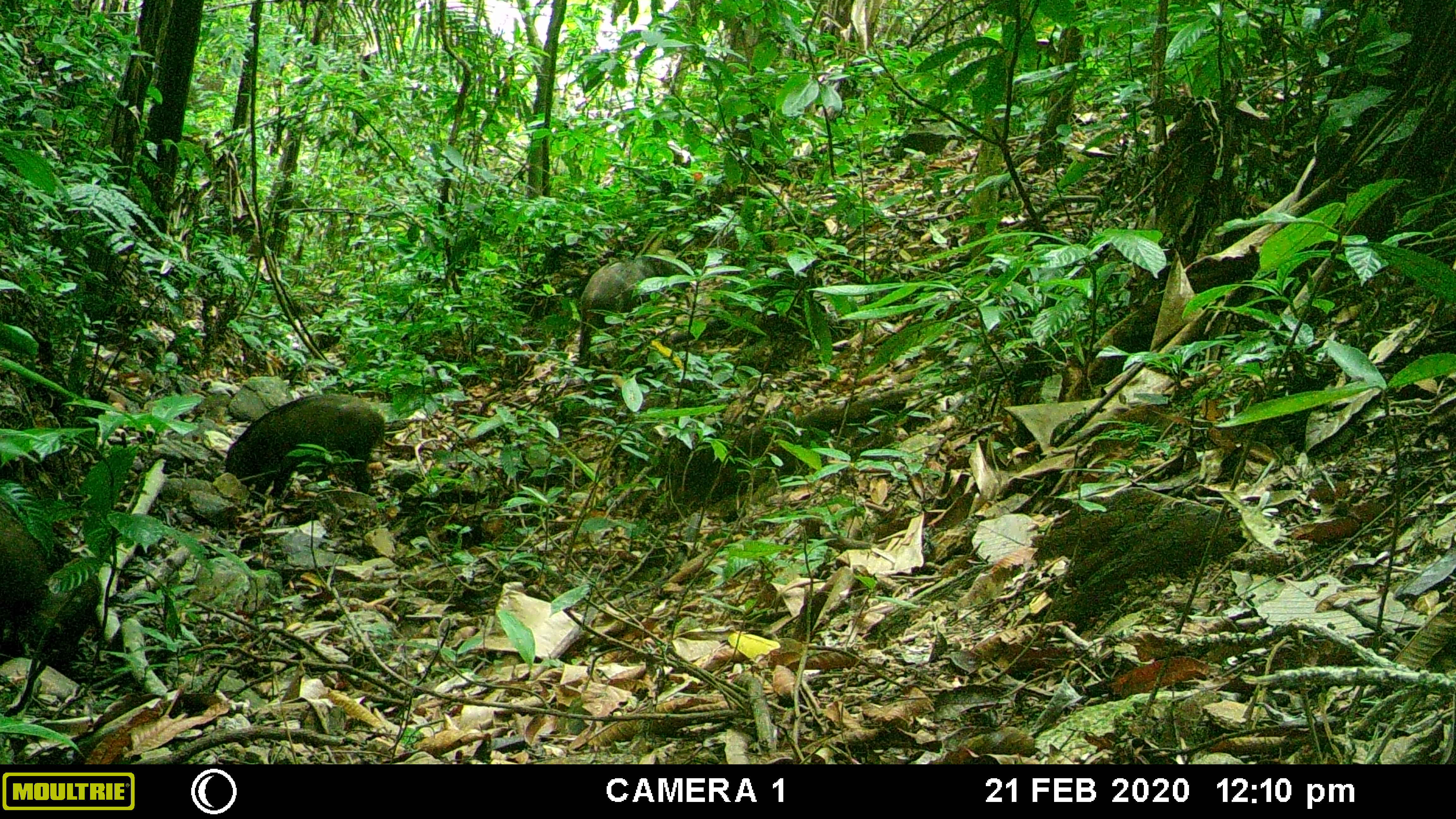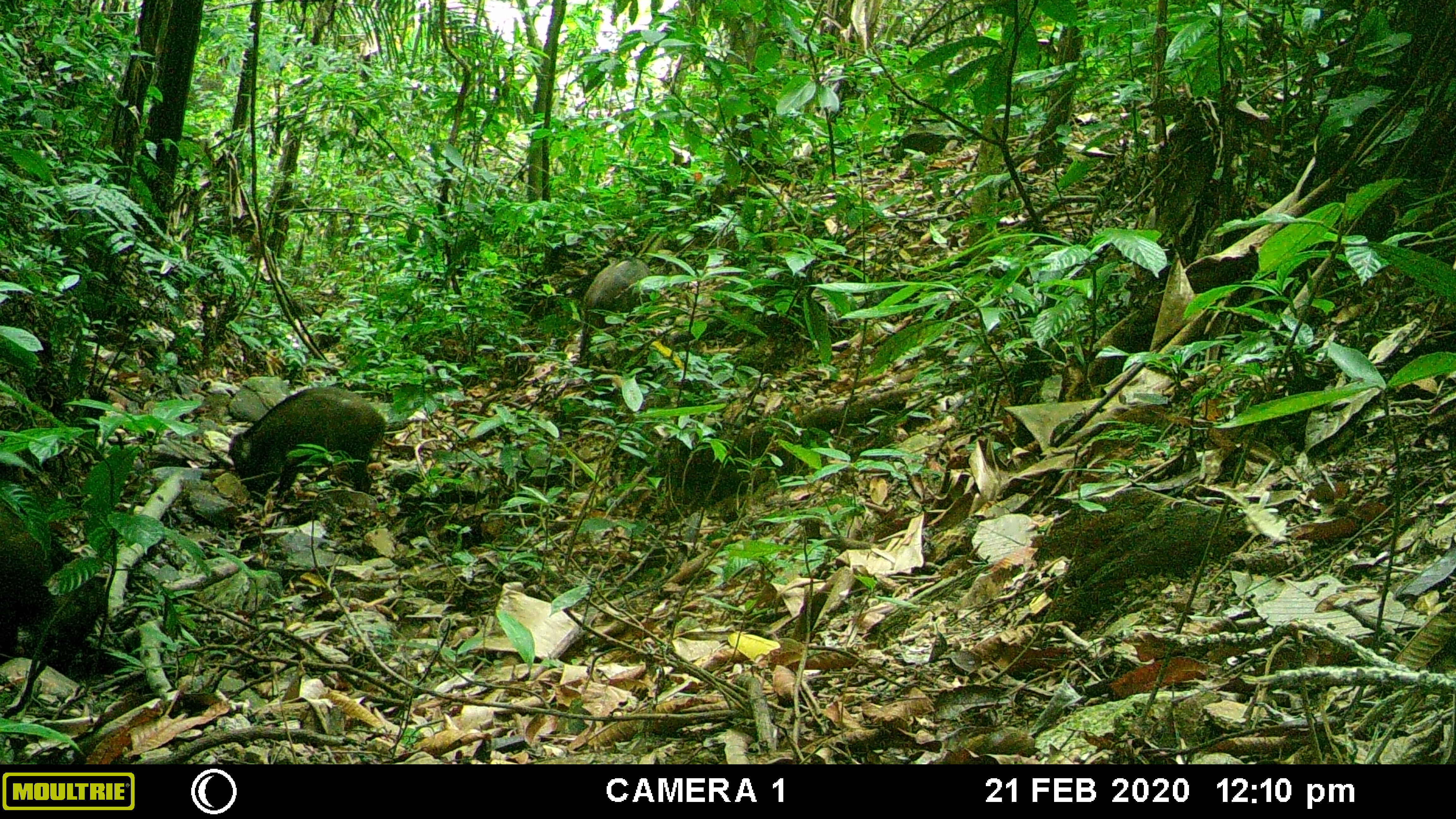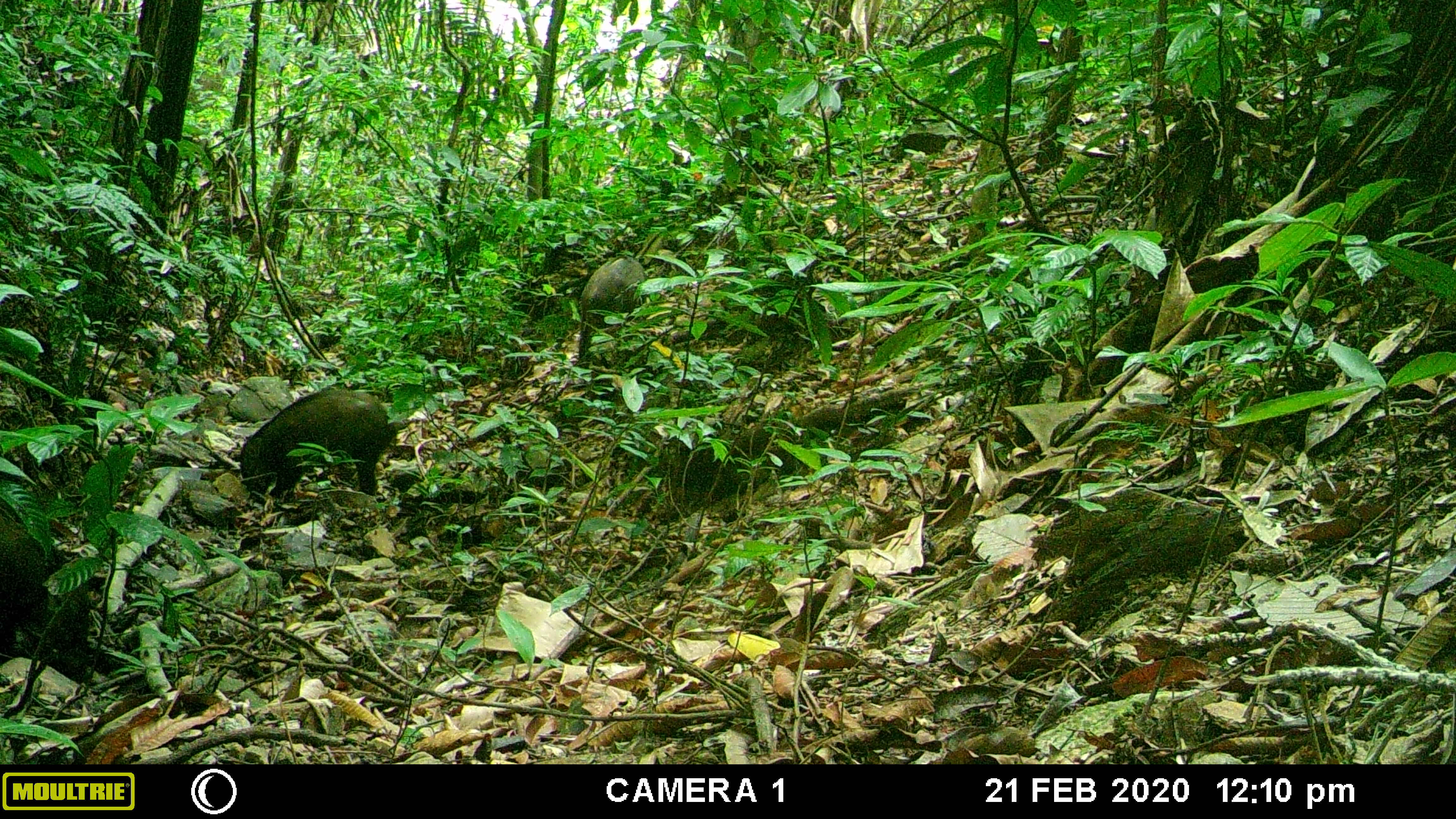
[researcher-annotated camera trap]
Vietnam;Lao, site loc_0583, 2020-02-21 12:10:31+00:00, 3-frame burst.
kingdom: Animalia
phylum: Chordata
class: Mammalia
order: Artiodactyla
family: Suidae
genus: Sus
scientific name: Sus scrofa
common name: eurasian wild pig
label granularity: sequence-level